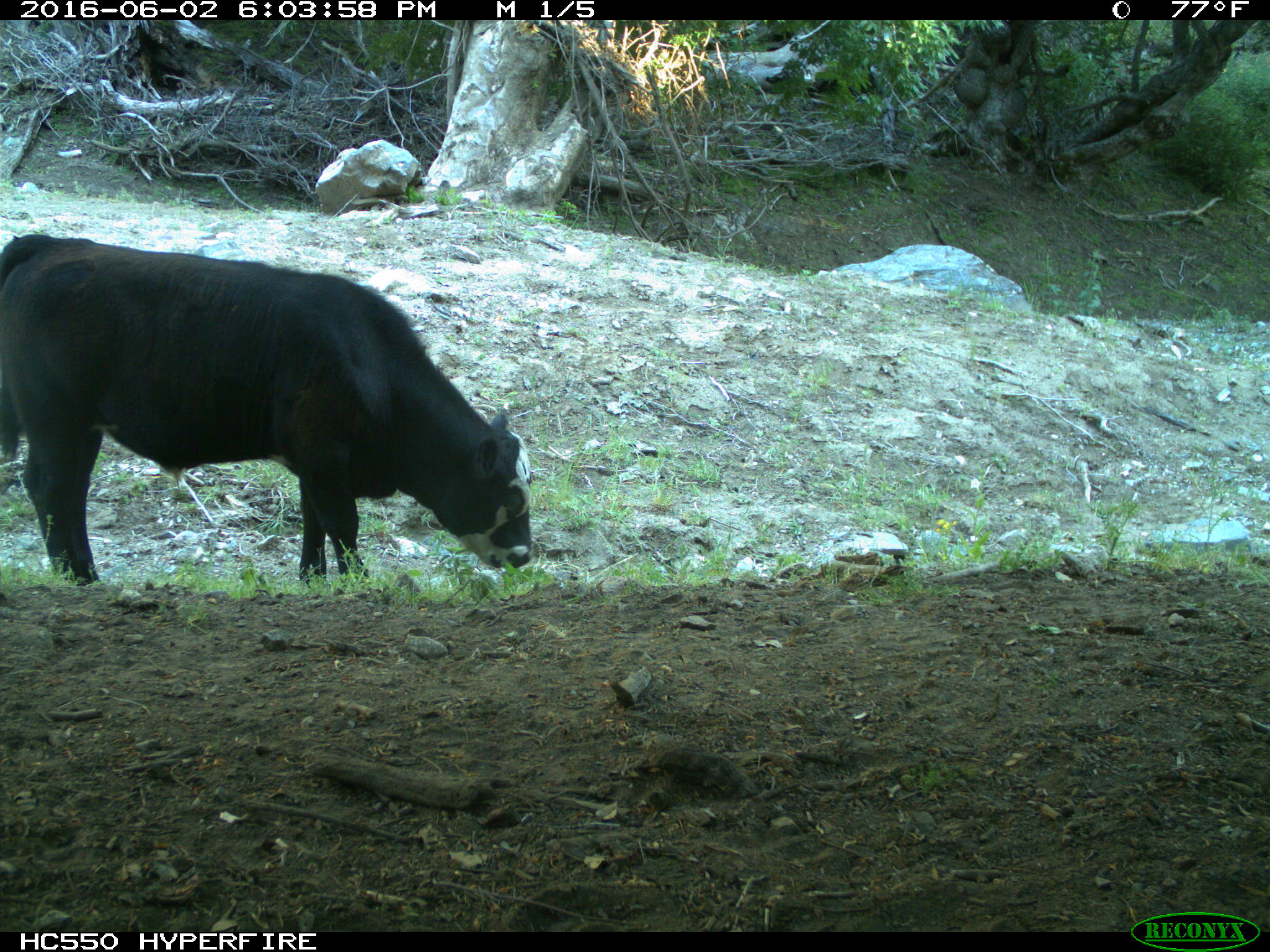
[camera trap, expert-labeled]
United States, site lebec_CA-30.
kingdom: Animalia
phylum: Chordata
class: Mammalia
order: Artiodactyla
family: Bovidae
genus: Bos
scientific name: Bos taurus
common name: domestic cow